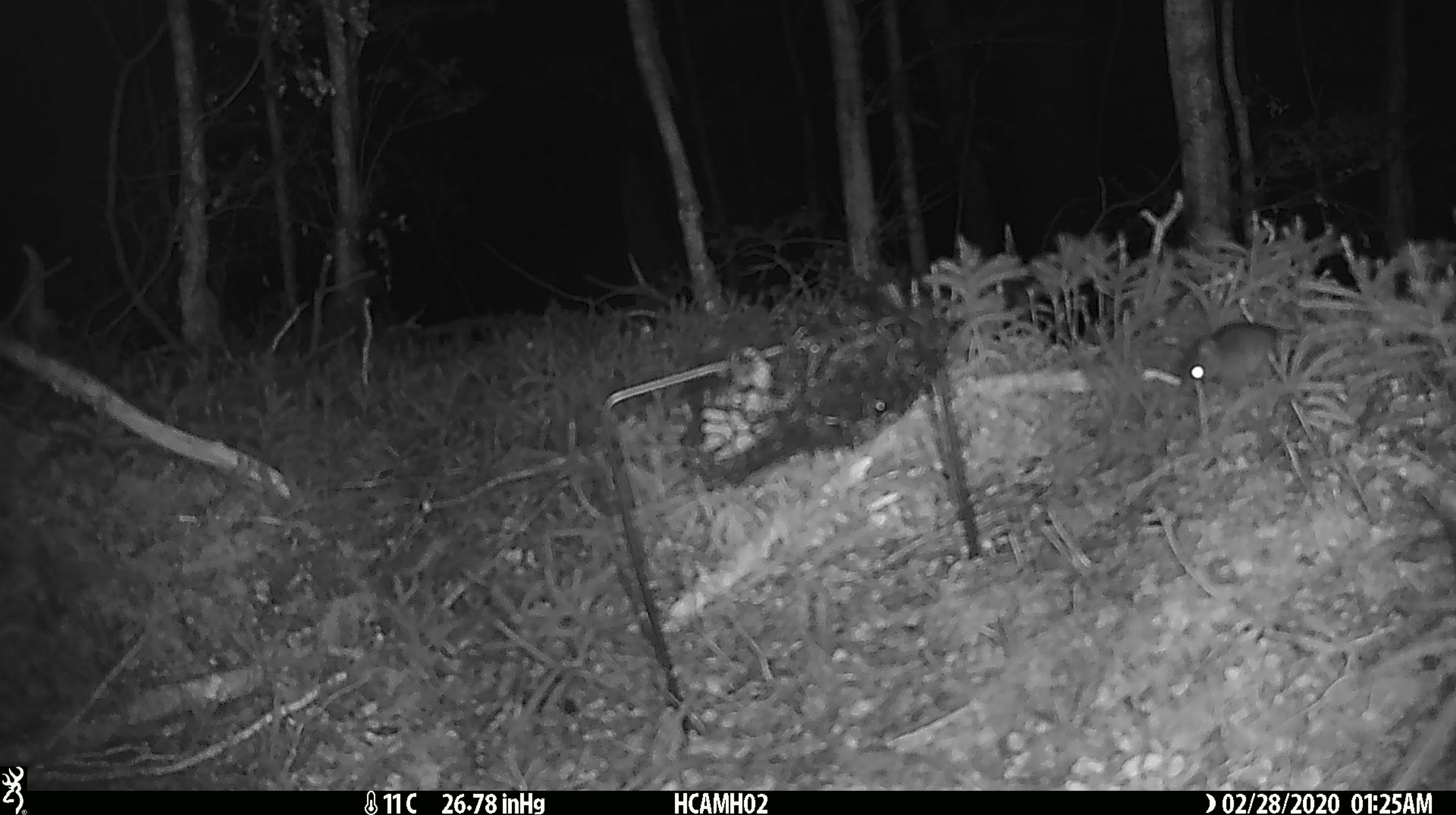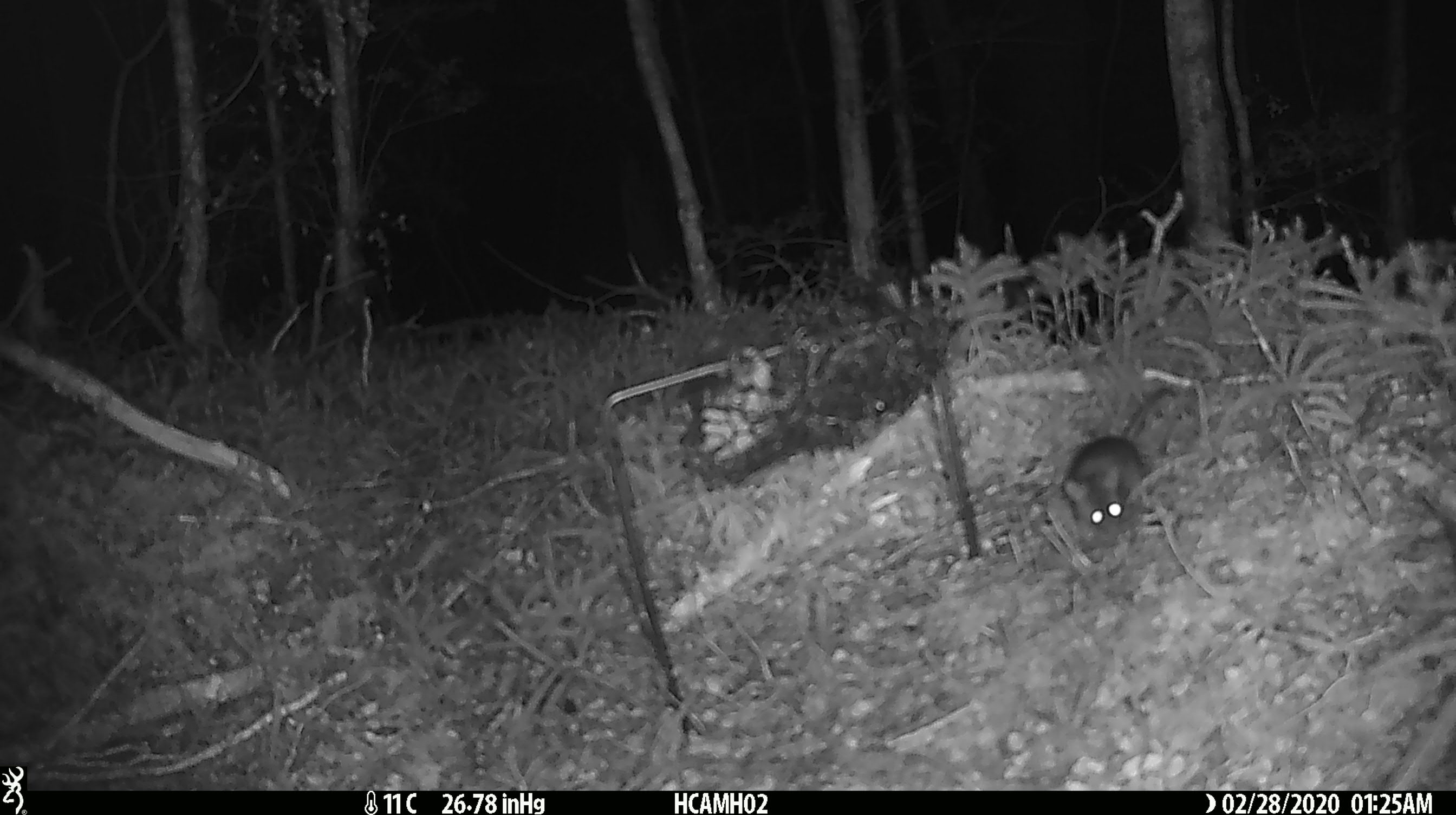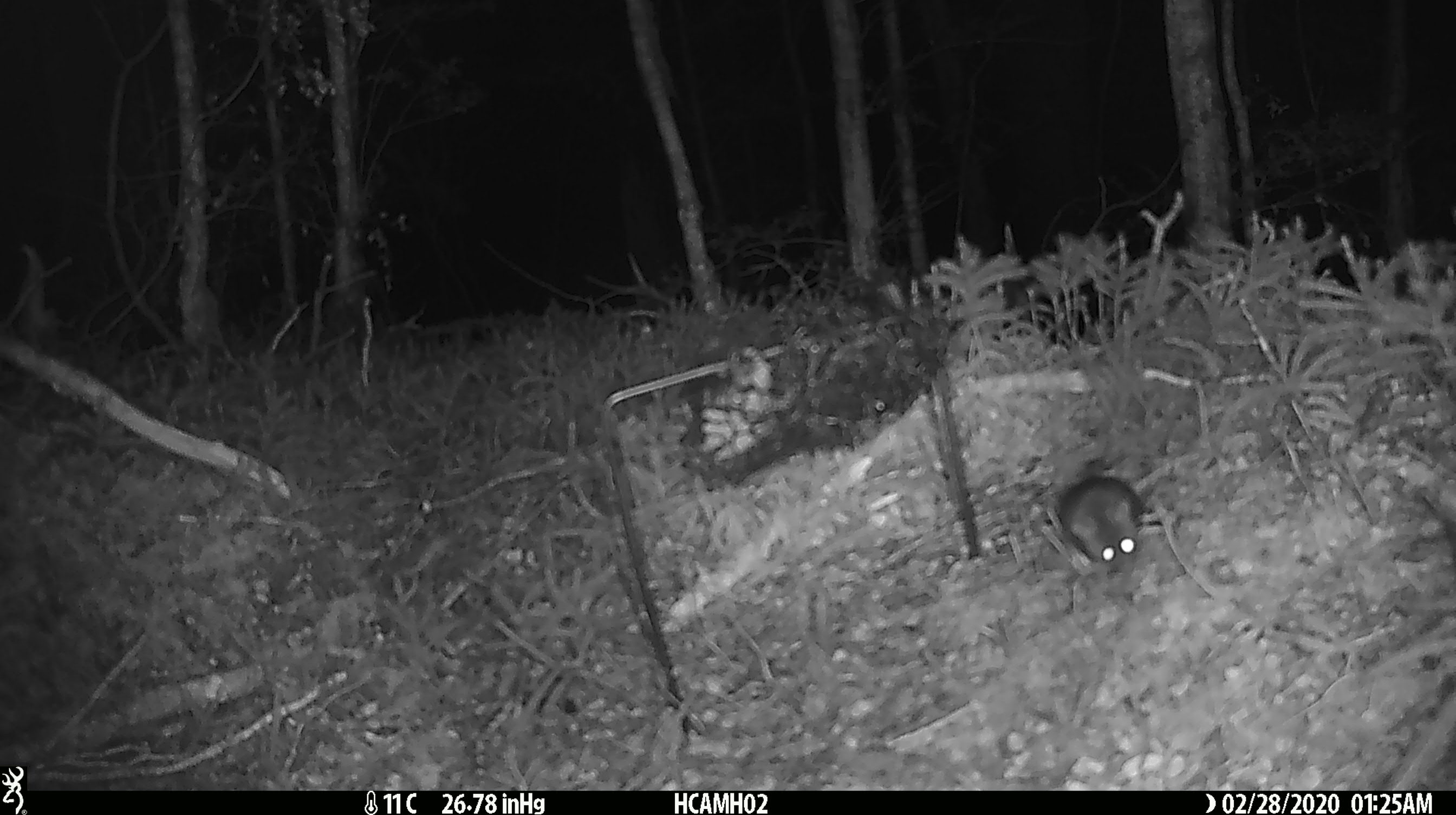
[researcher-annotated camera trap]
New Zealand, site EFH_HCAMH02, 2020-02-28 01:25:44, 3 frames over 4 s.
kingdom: Animalia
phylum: Chordata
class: Mammalia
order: Rodentia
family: Muridae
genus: Mus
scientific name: Mus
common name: mouse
Mouse (Mus).